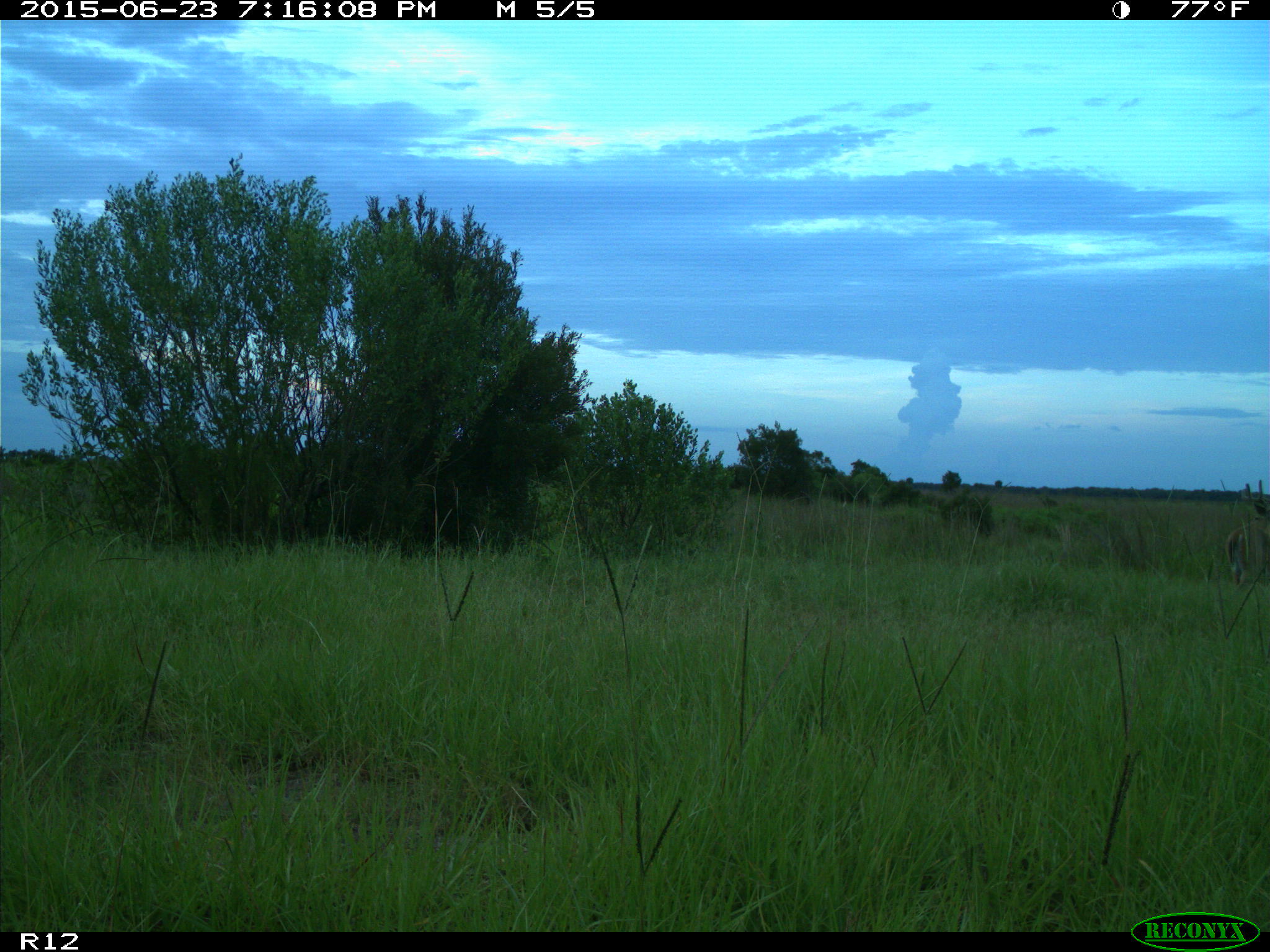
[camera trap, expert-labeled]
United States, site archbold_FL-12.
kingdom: Animalia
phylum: Chordata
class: Mammalia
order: Artiodactyla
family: Cervidae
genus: Odocoileus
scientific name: Odocoileus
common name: deer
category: unidentified deer